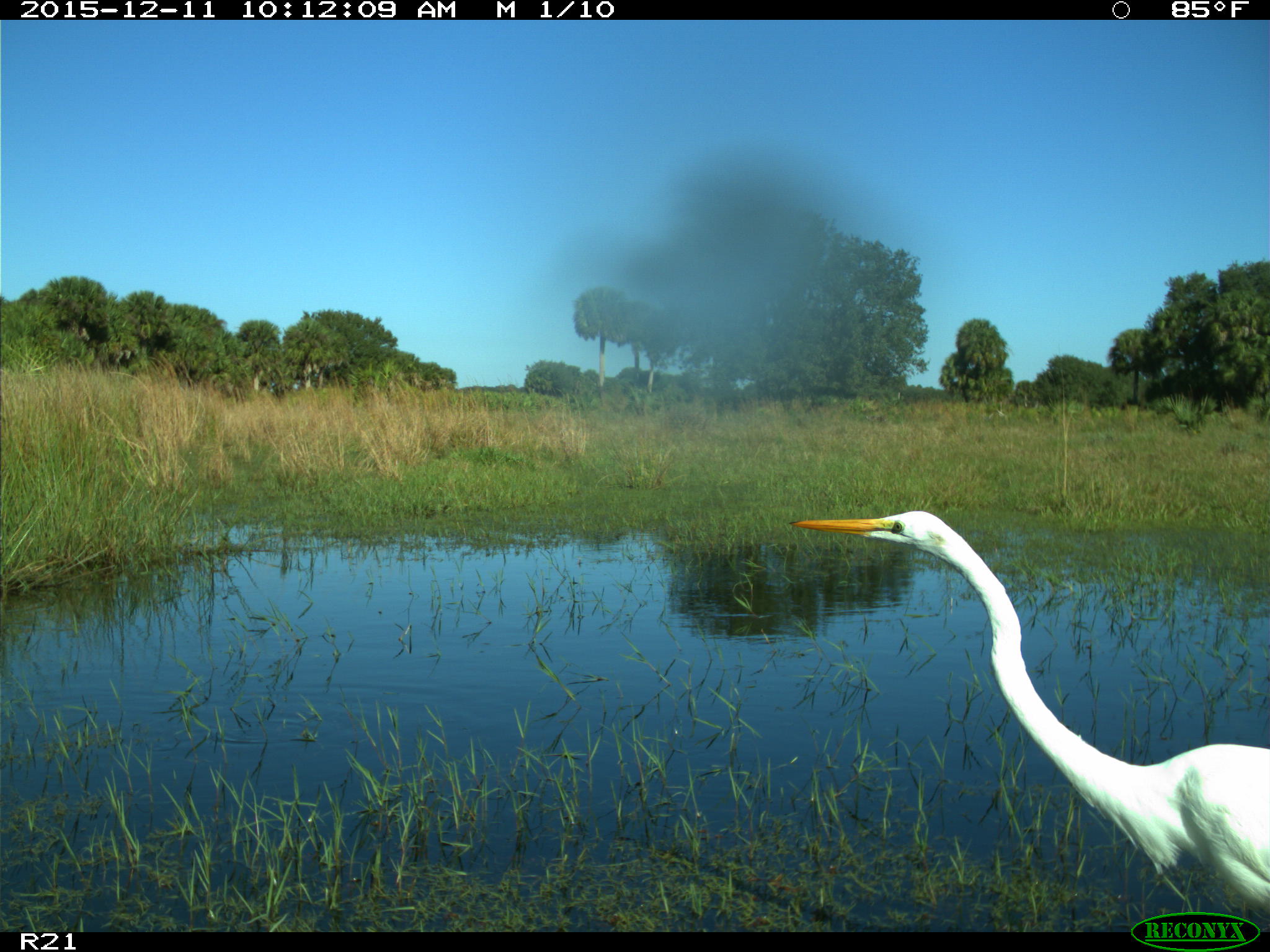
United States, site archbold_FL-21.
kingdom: Animalia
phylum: Chordata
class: Aves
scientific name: Aves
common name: birds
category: unidentified bird